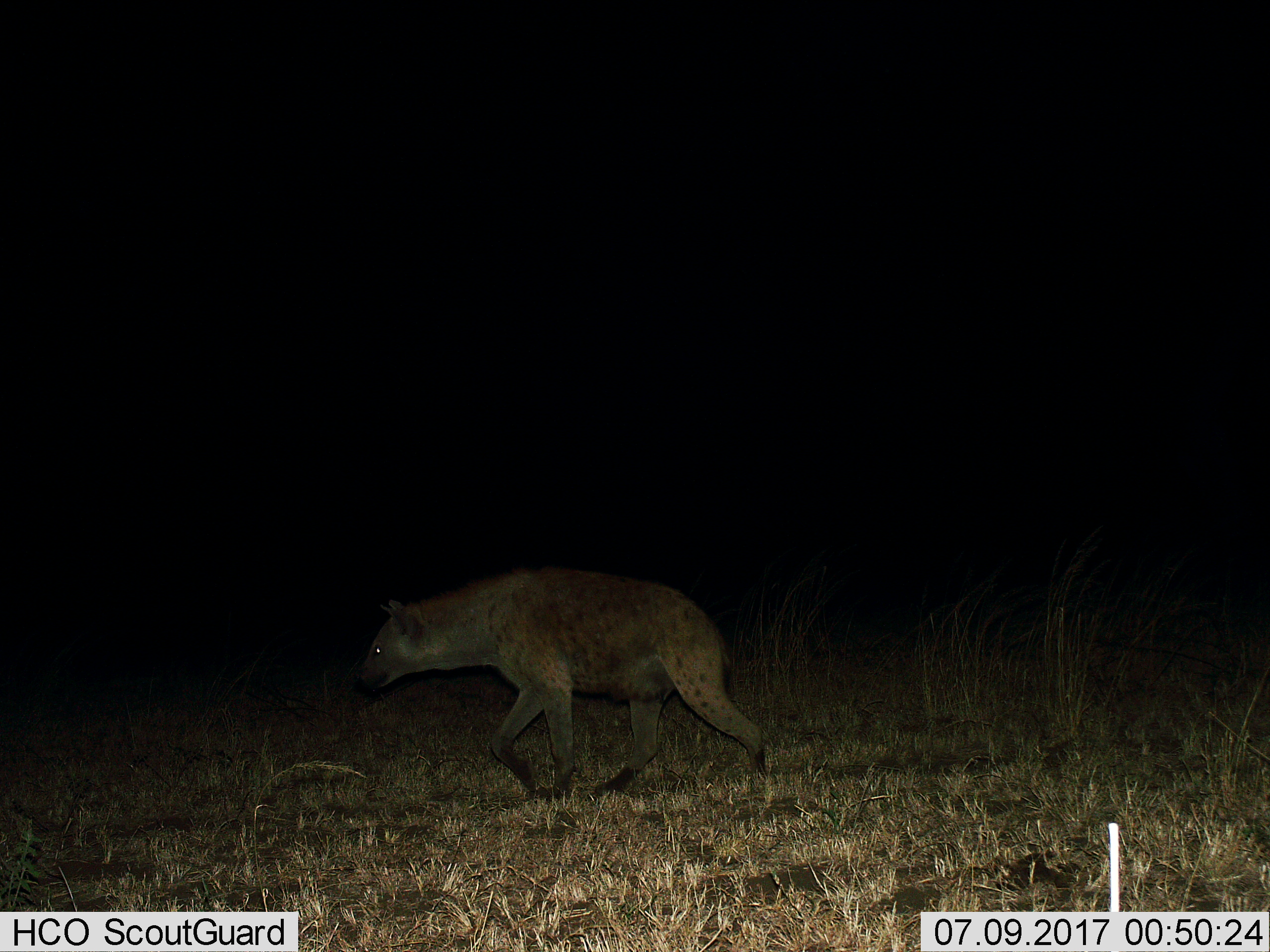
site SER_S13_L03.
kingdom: Animalia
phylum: Chordata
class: Mammalia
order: Carnivora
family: Hyaenidae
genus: Crocuta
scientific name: Crocuta crocuta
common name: spotted hyena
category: hyenaspotted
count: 1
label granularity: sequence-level